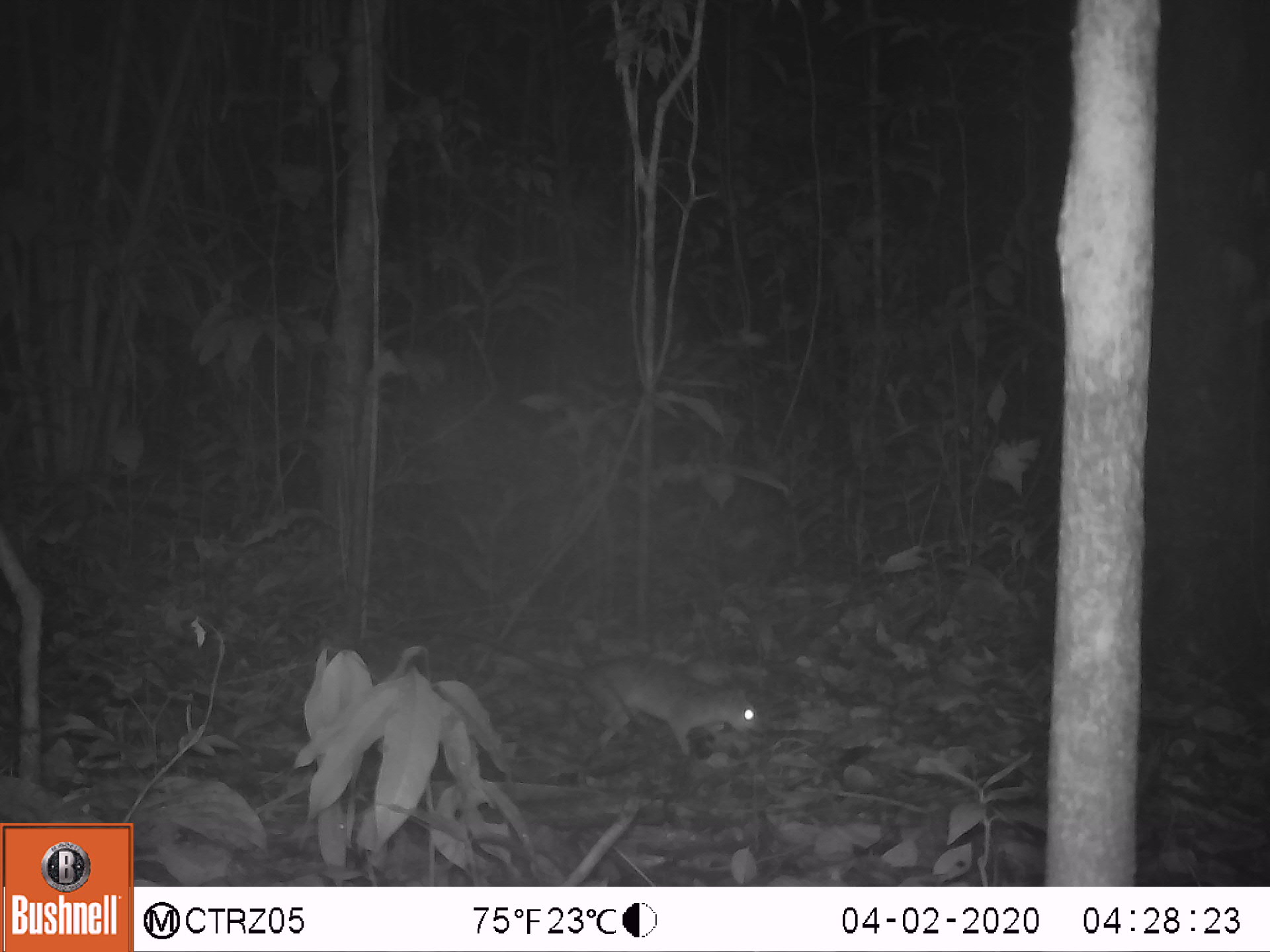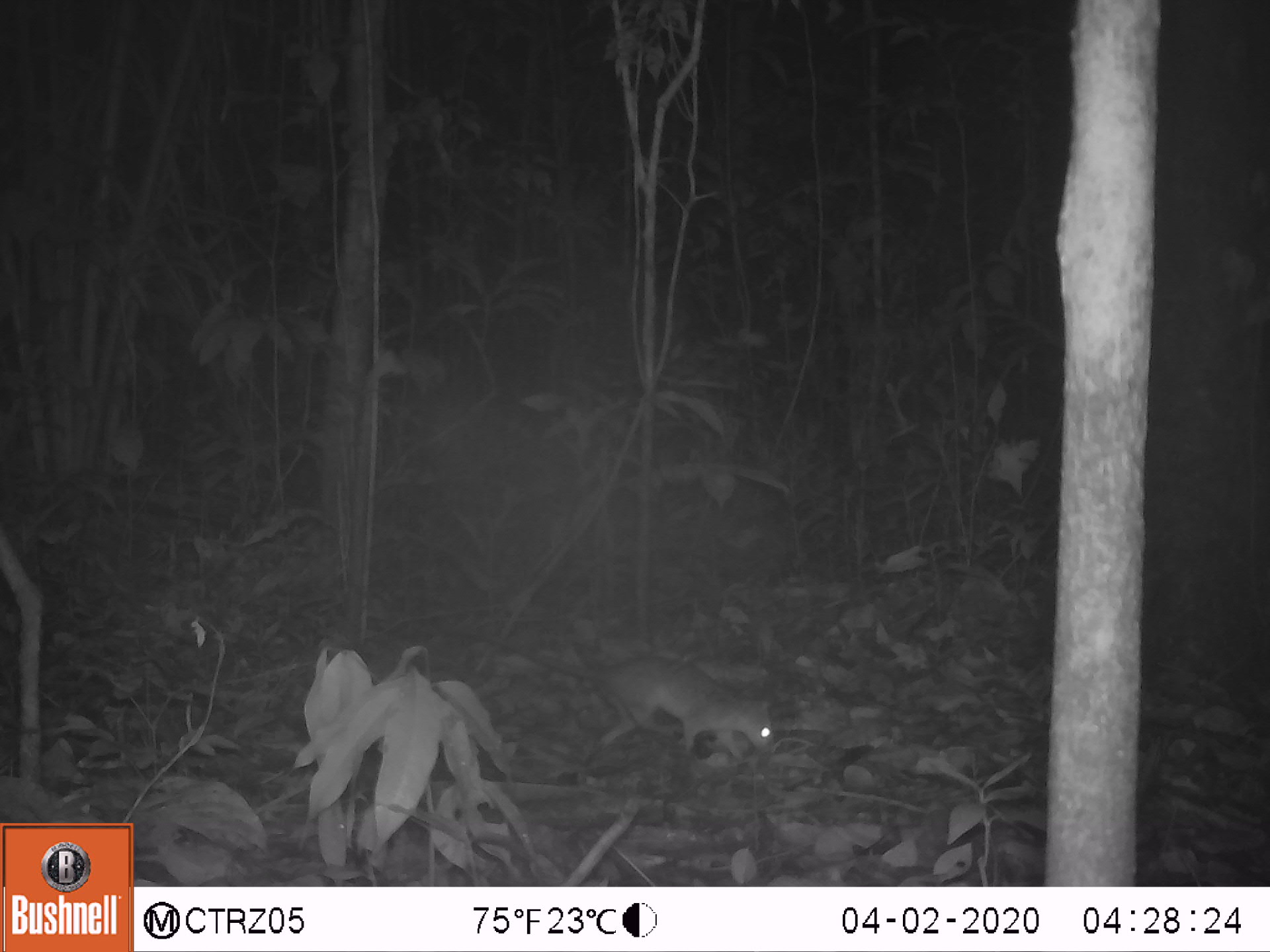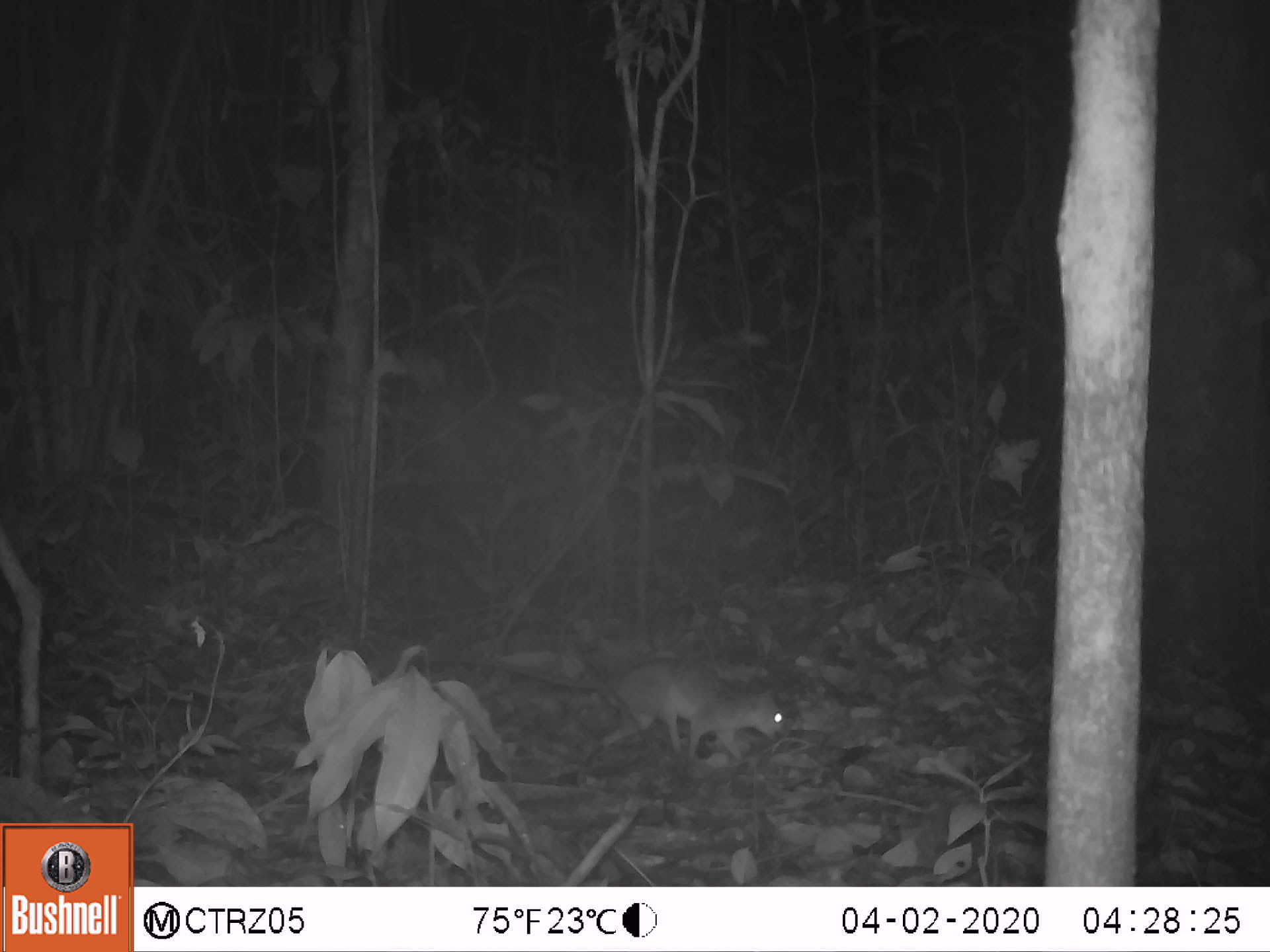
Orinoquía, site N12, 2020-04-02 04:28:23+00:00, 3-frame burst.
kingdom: Animalia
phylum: Chordata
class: Mammalia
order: Rodentia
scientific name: Rodentia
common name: rodent